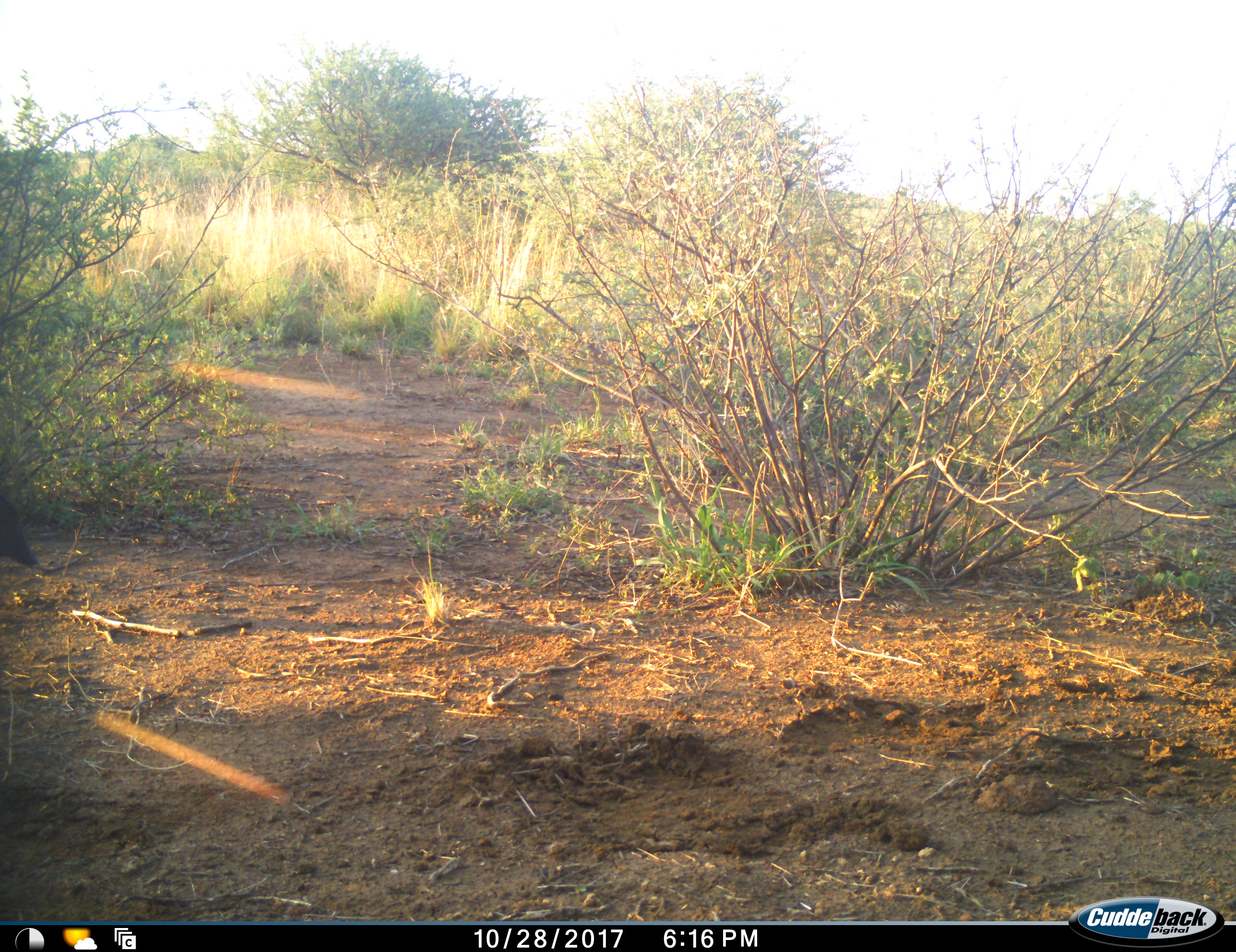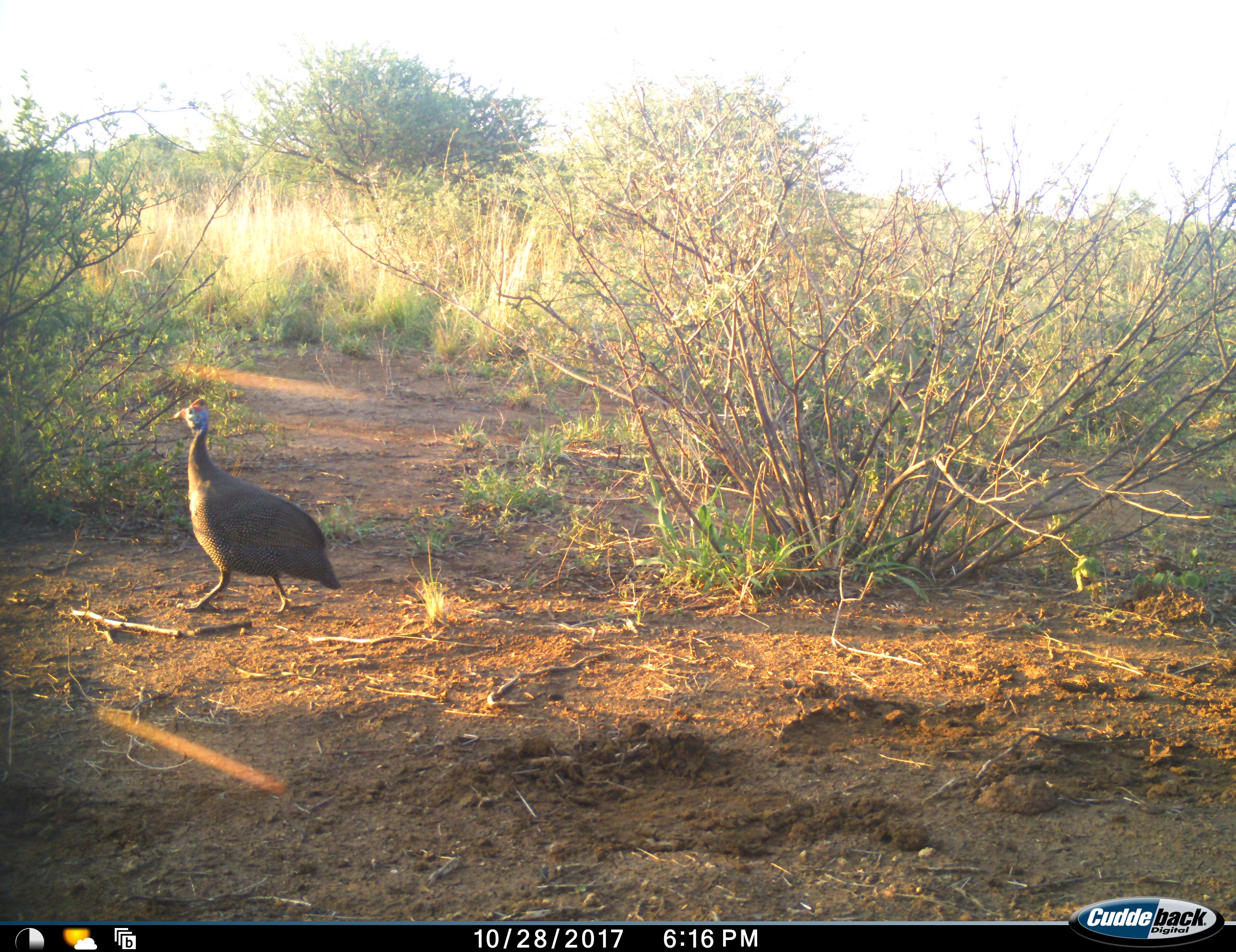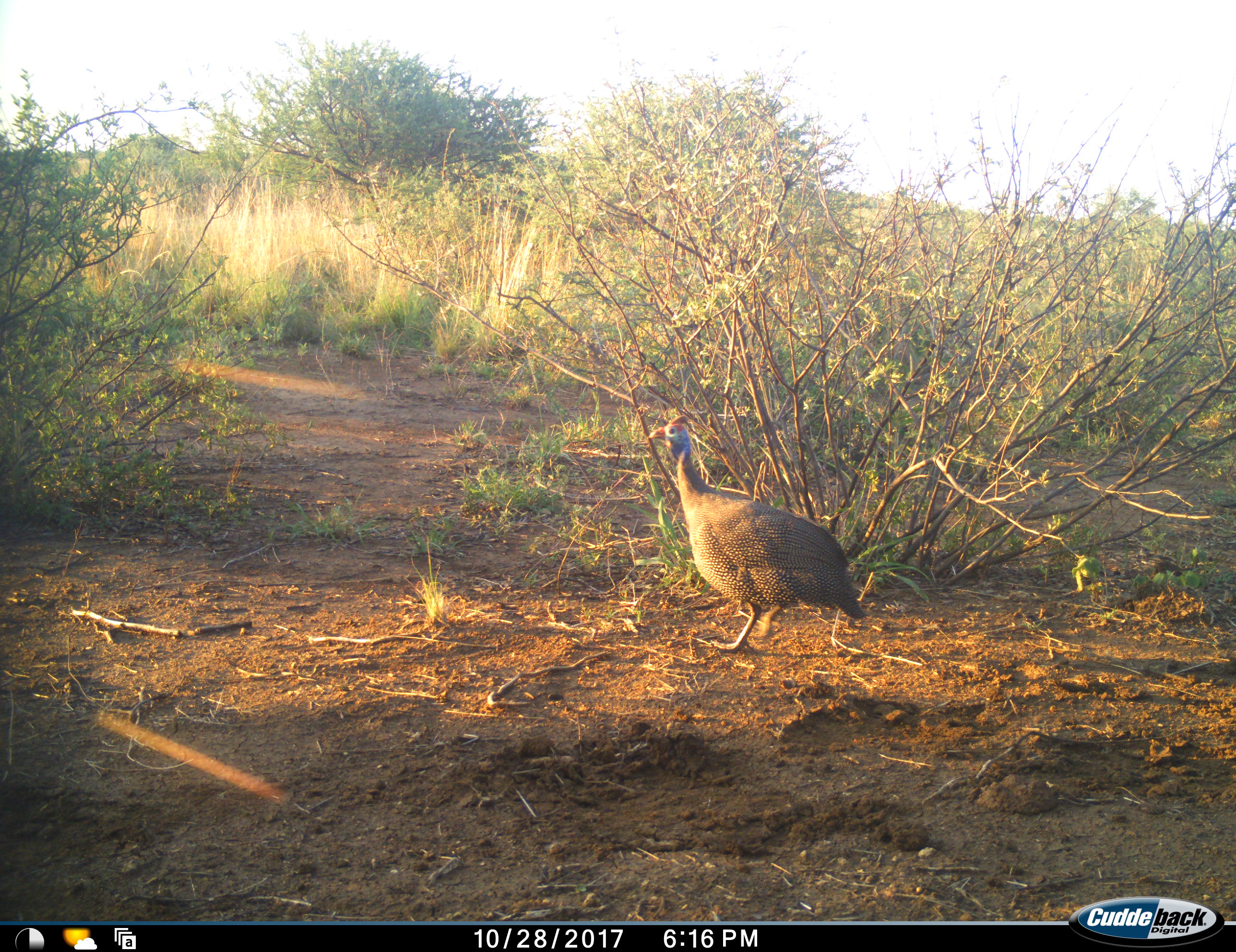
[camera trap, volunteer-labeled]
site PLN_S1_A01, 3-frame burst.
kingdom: Animalia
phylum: Chordata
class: Aves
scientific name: Aves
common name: bird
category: birdother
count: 1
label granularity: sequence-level